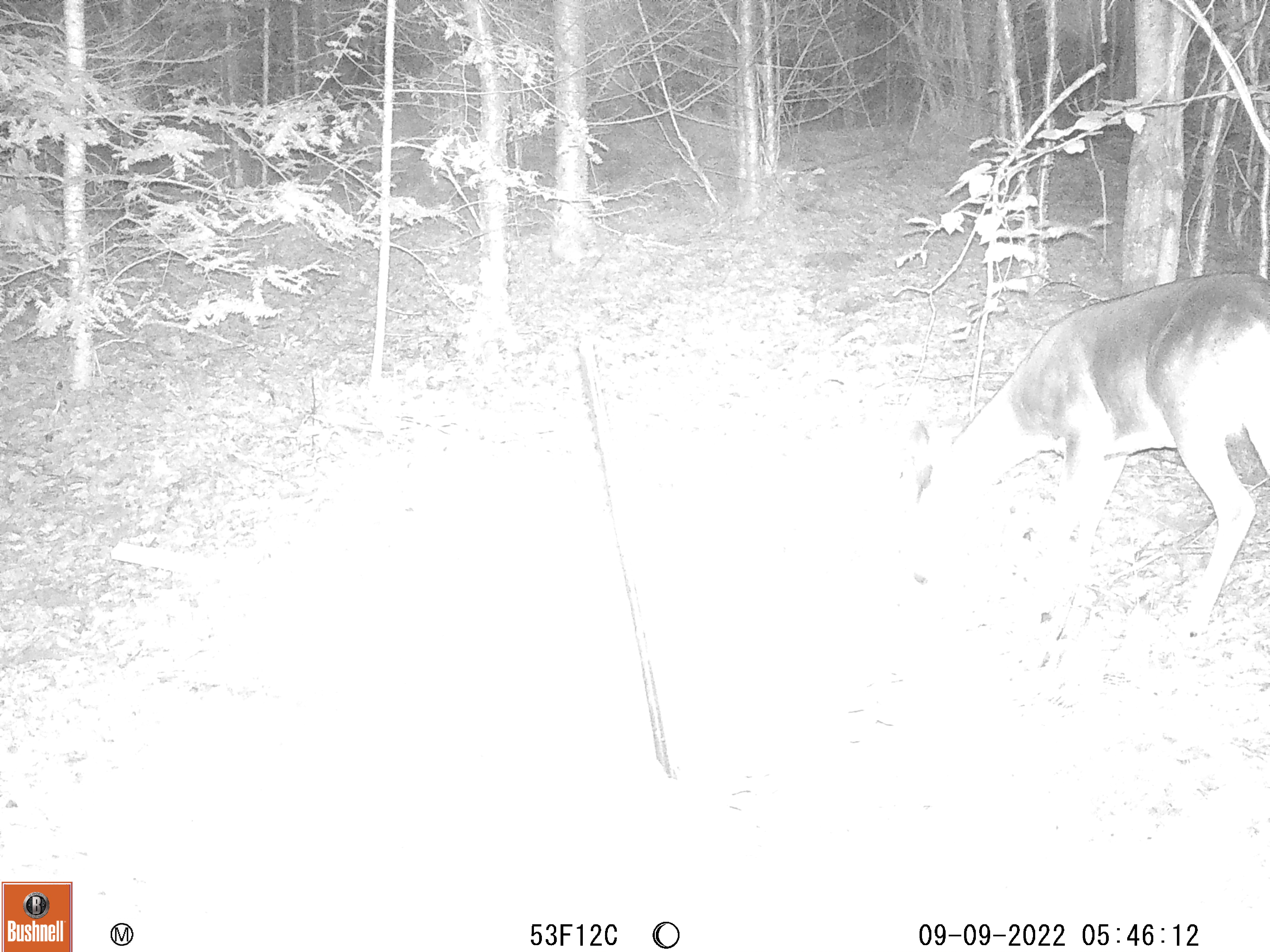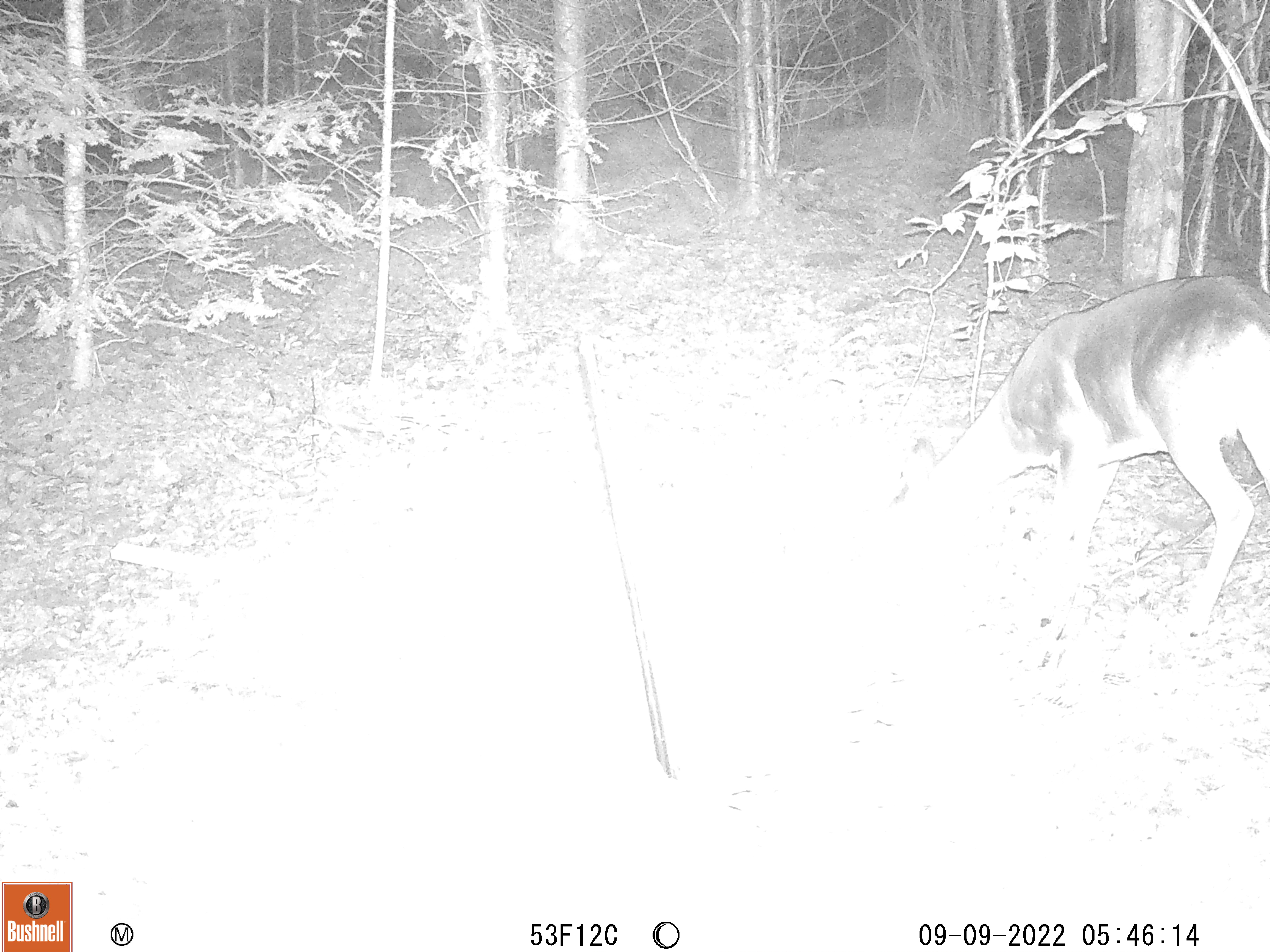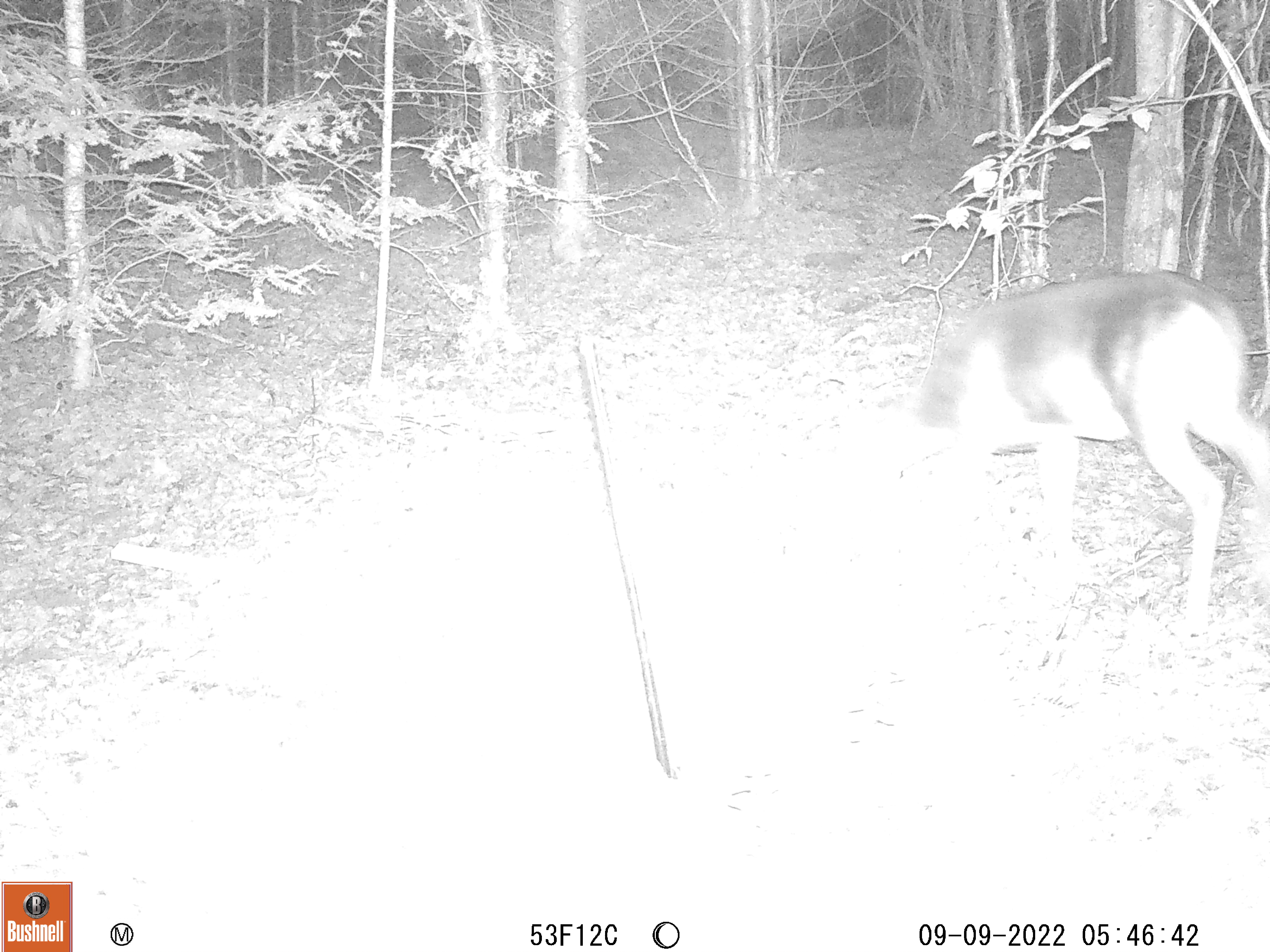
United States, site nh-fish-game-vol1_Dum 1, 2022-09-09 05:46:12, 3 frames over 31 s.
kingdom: Animalia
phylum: Chordata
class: Mammalia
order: Artiodactyla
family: Cervidae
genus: Odocoileus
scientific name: Odocoileus virginianus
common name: white-tailed deer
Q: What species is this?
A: White-tailed deer (Odocoileus virginianus).